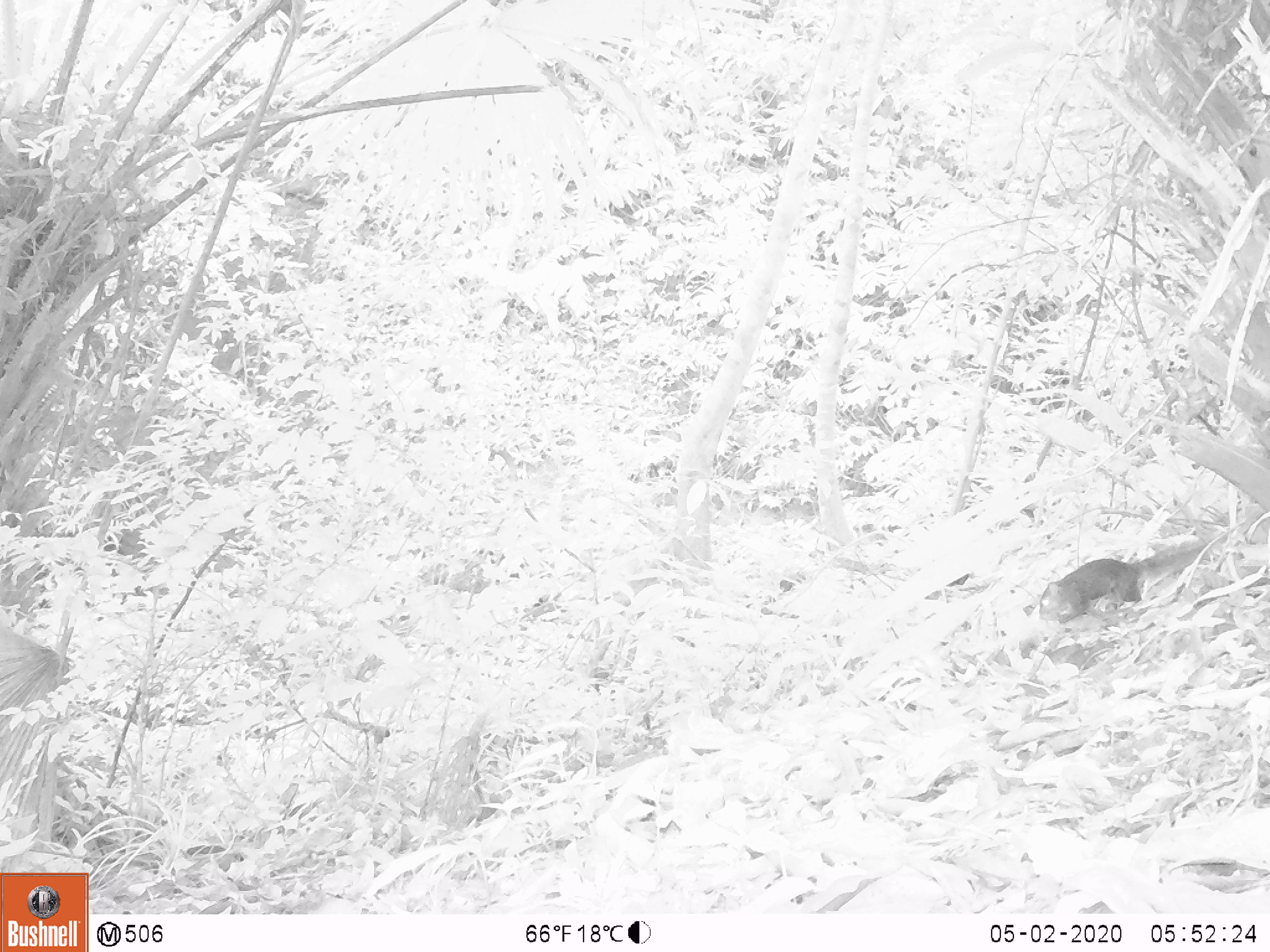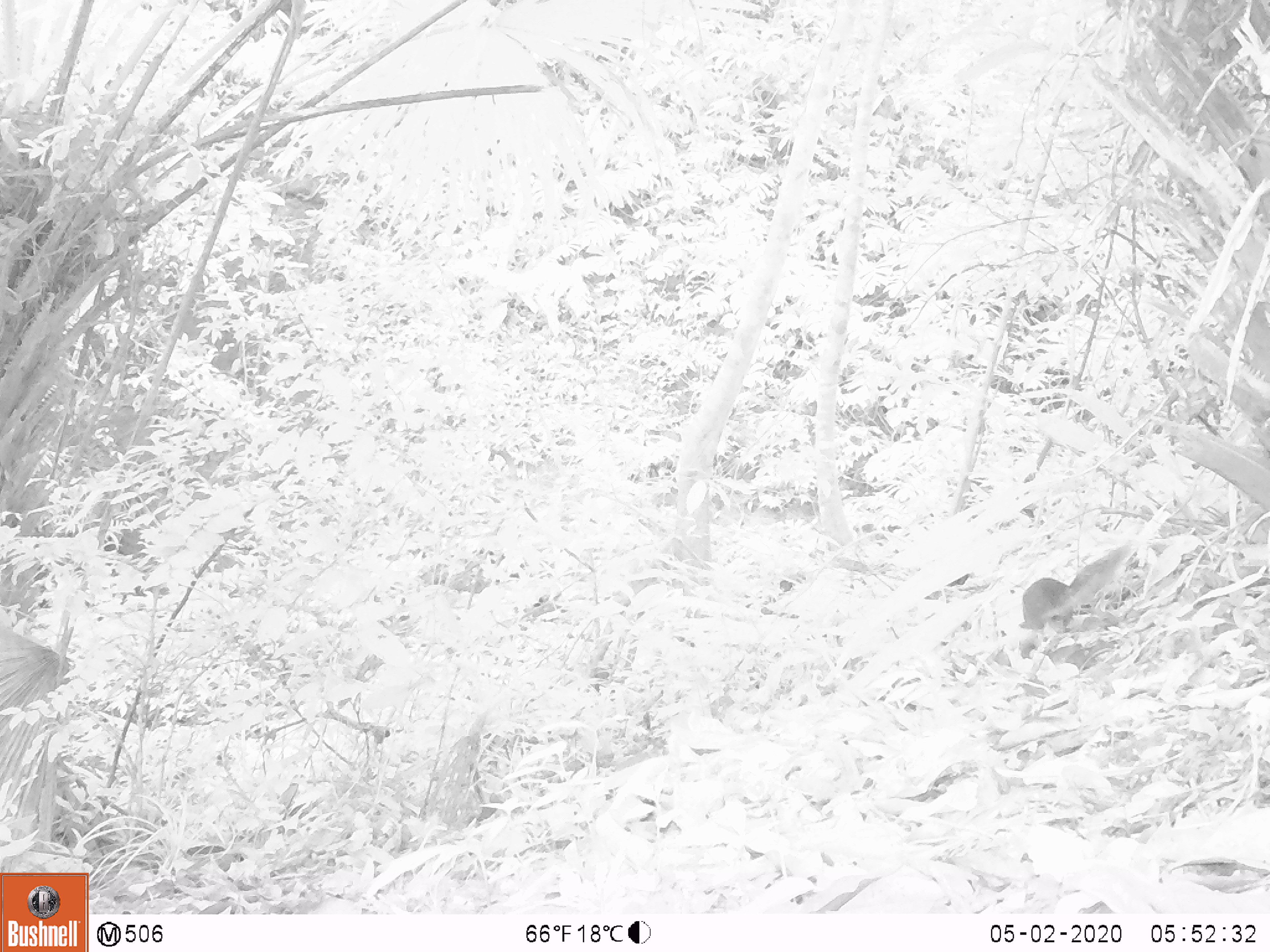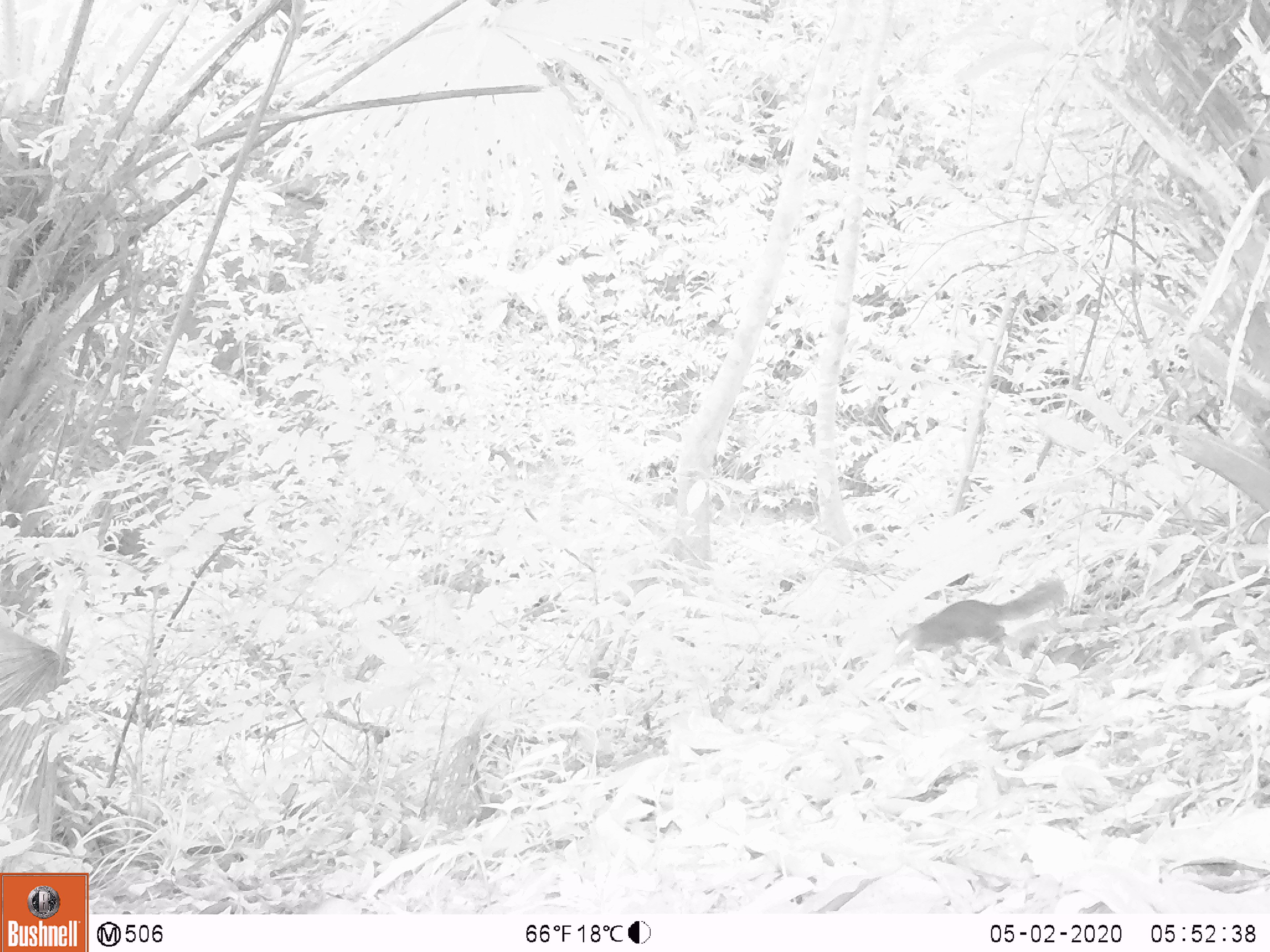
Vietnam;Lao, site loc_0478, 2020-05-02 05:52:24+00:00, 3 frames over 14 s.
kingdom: Animalia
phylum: Chordata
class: Mammalia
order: Rodentia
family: Sciuridae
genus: Dremomys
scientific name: Dremomys rufigenis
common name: red-cheeked squirrel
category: red cheeked squirrel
Red cheeked squirrel (red-cheeked squirrel) (Dremomys rufigenis). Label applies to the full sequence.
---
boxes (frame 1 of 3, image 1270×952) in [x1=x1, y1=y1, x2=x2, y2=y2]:
red cheeked squirrel: [x1=1038, y1=543, x2=1207, y2=623]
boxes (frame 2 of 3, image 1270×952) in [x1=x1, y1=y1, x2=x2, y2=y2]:
red cheeked squirrel: [x1=1018, y1=544, x2=1136, y2=631]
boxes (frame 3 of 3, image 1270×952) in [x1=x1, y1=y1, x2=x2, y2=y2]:
red cheeked squirrel: [x1=893, y1=580, x2=1066, y2=669]